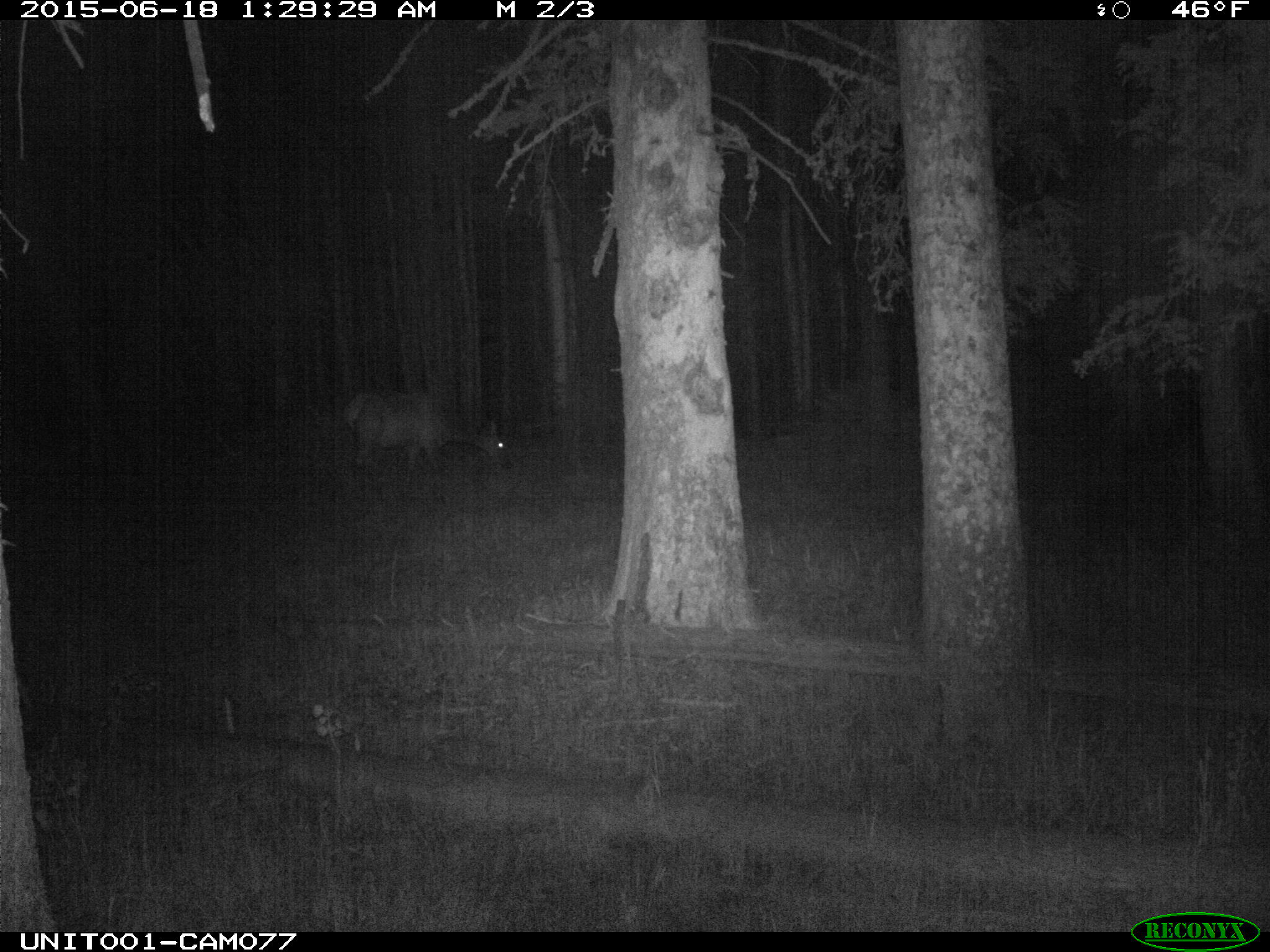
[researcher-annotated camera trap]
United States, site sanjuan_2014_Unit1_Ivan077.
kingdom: Animalia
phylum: Chordata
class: Mammalia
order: Artiodactyla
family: Cervidae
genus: Cervus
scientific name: Cervus elaphus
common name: red deer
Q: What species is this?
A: Cervus elaphus (red deer).